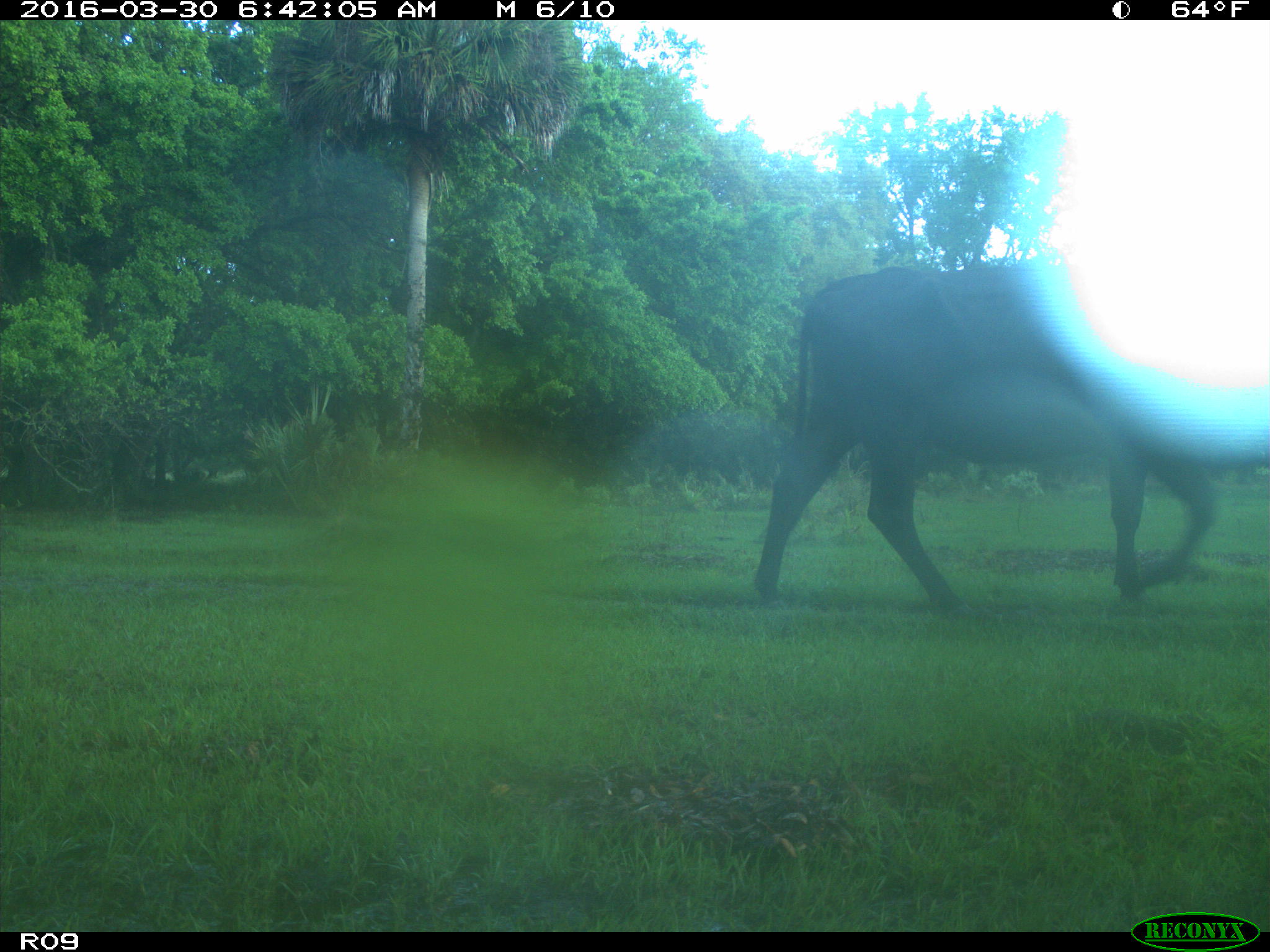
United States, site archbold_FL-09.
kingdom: Animalia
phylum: Chordata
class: Mammalia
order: Artiodactyla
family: Bovidae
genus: Bos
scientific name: Bos taurus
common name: domestic cow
Bos taurus (domestic cow).